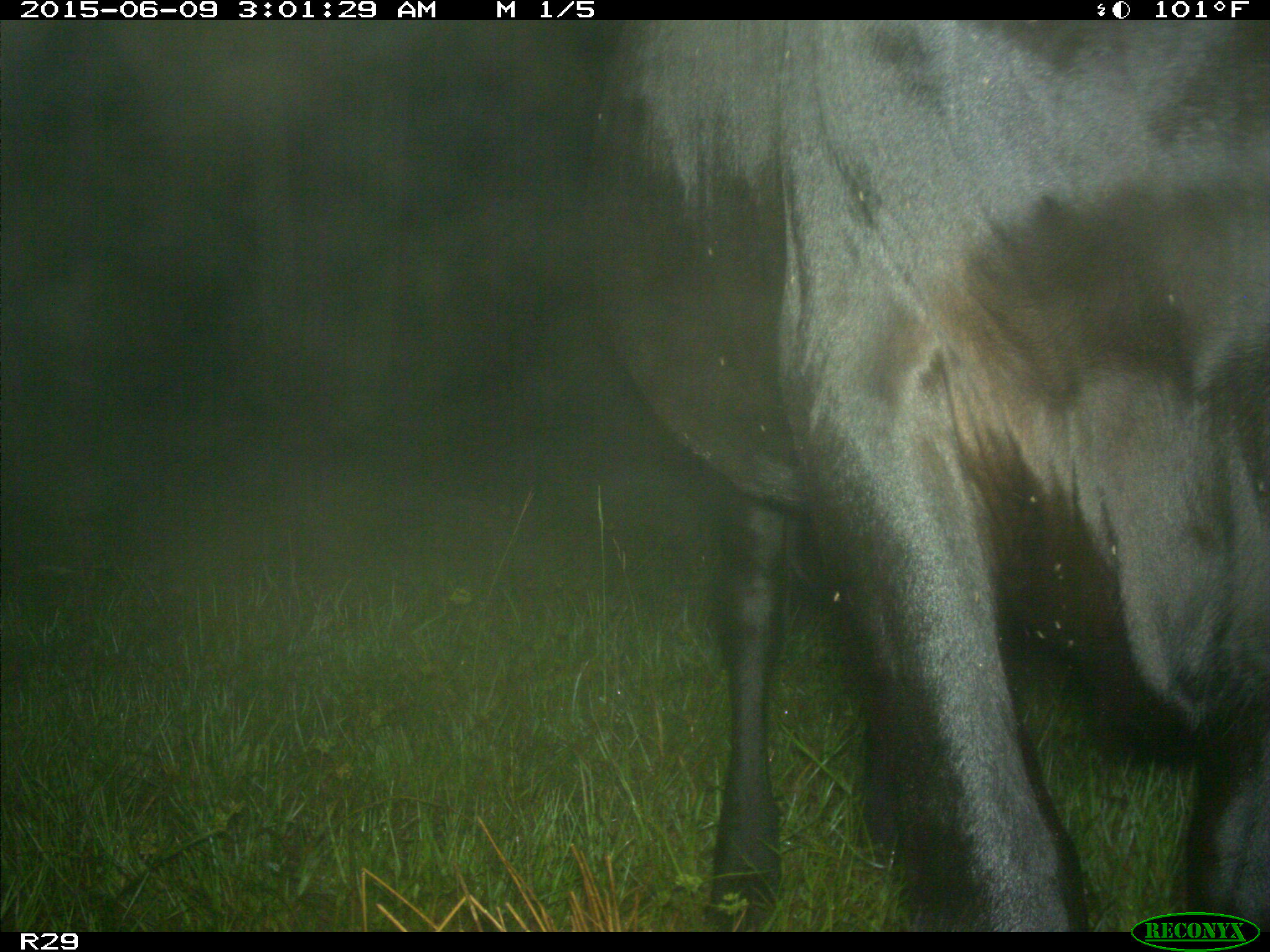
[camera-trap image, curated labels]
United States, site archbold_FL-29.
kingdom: Animalia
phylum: Chordata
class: Mammalia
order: Artiodactyla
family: Bovidae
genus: Bos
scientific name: Bos taurus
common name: domestic cow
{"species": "Bos taurus (domestic cow)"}